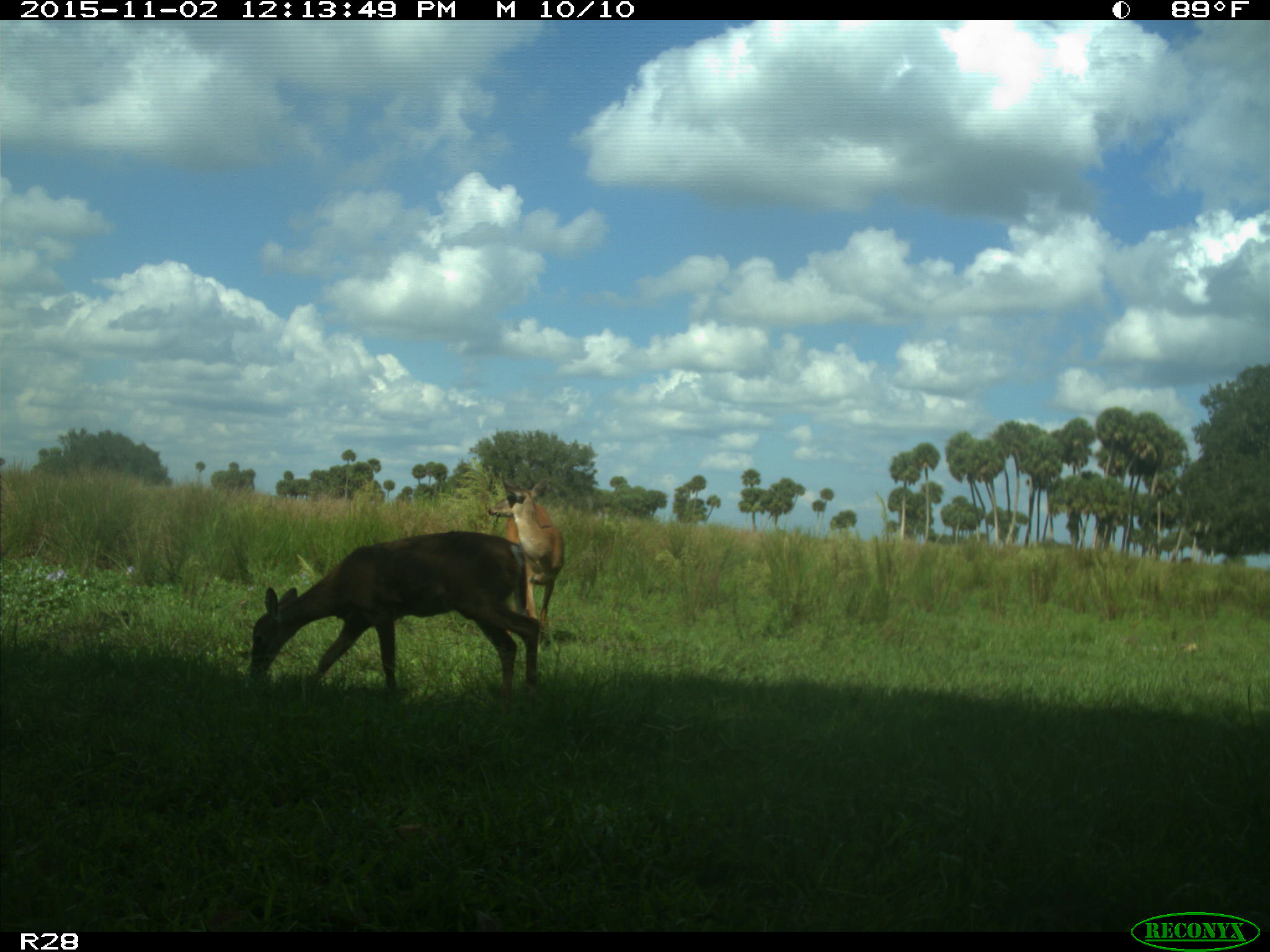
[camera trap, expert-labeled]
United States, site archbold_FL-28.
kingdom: Animalia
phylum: Chordata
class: Mammalia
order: Artiodactyla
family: Cervidae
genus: Odocoileus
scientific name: Odocoileus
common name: deer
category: unidentified deer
Unidentified deer (deer) (Odocoileus).